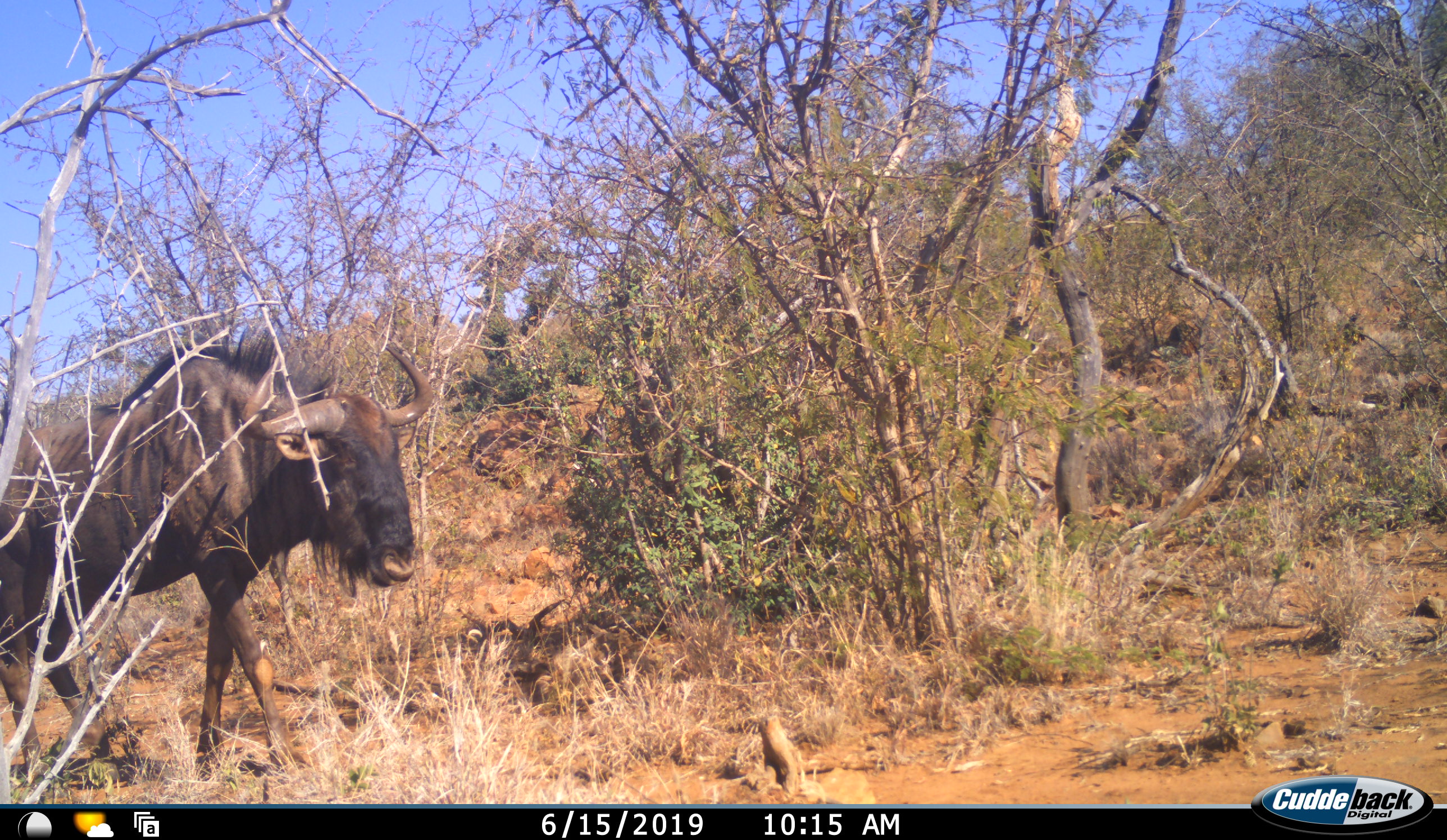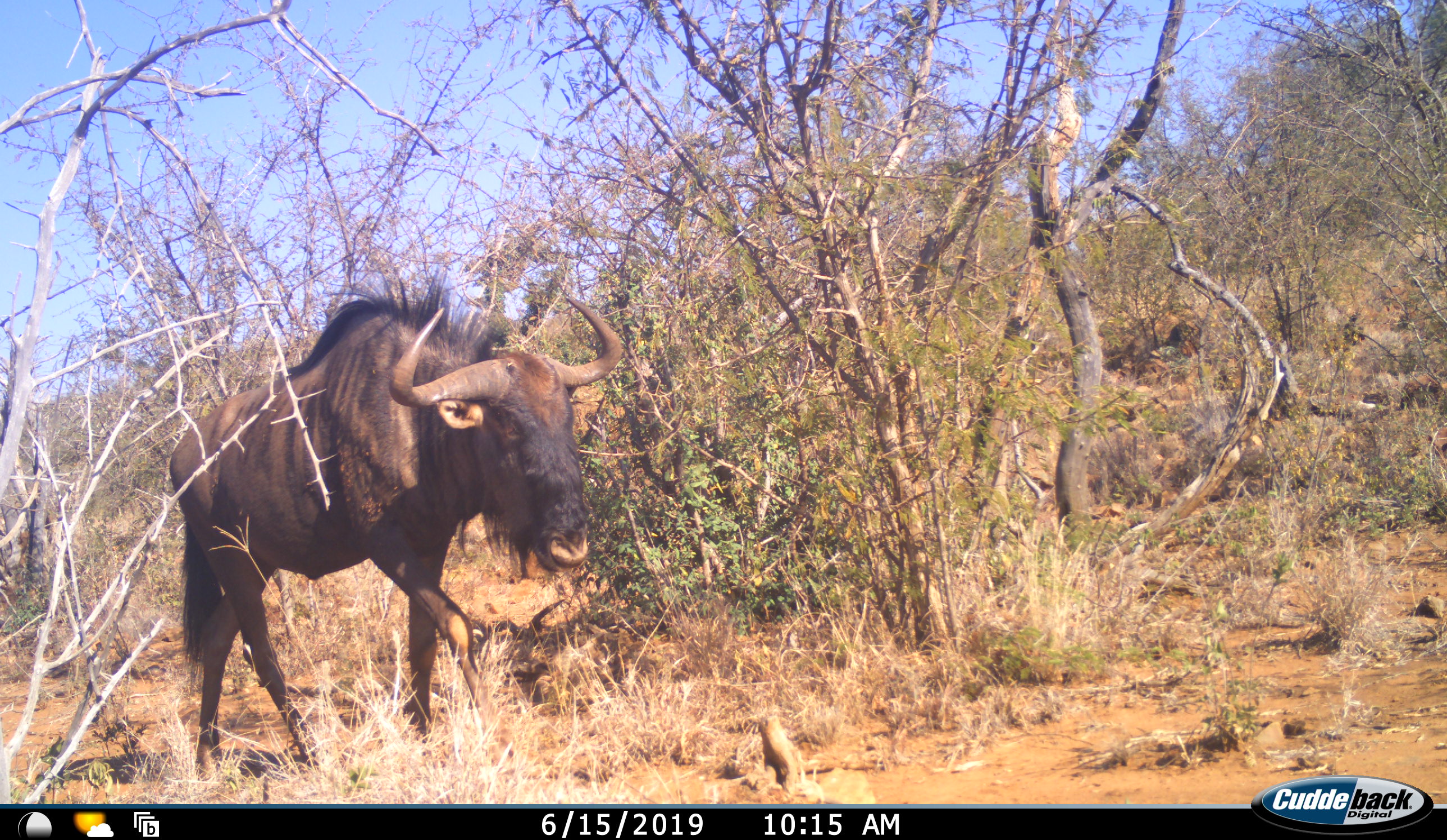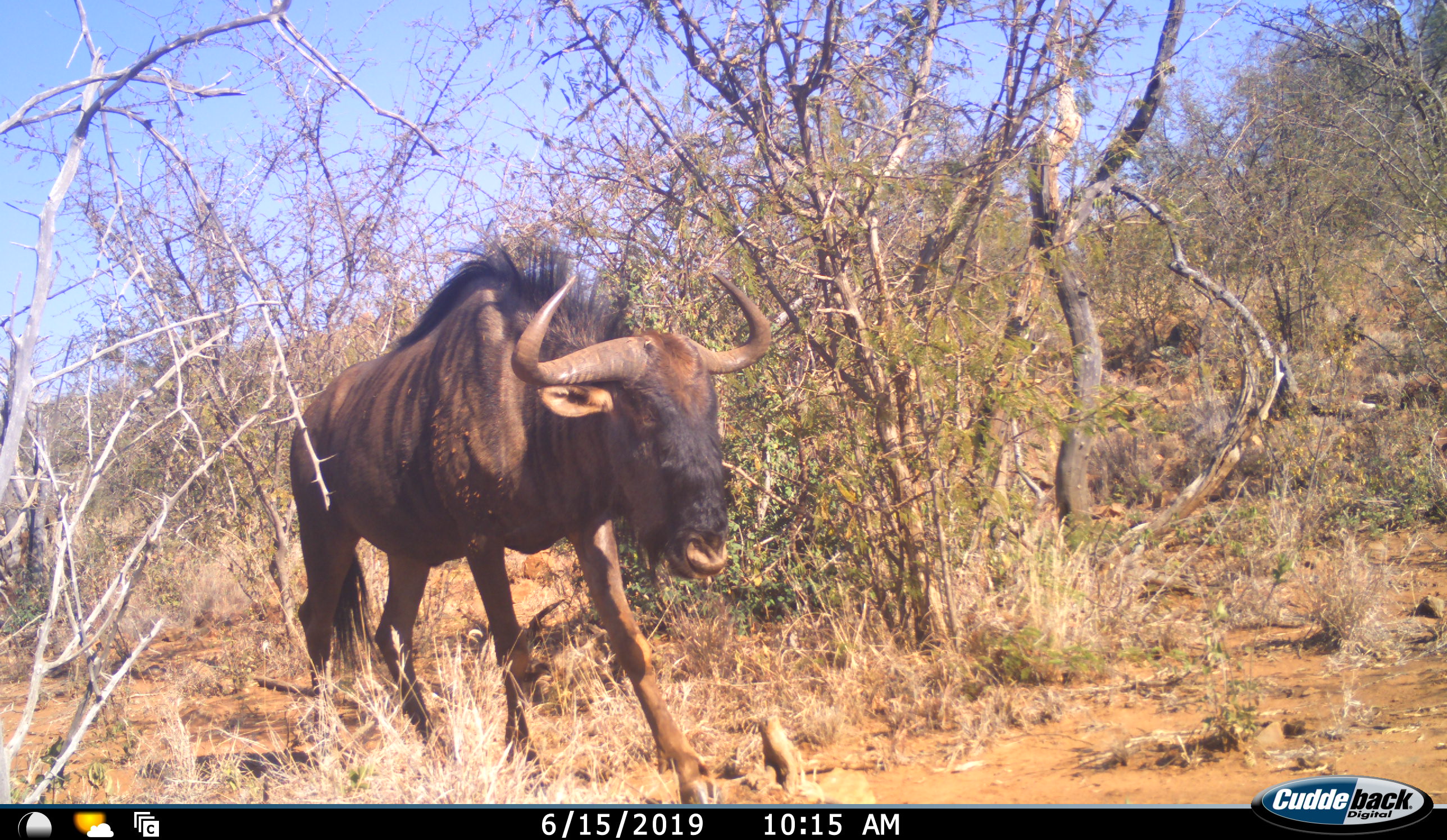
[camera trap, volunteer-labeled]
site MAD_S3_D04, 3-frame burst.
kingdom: Animalia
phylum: Chordata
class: Mammalia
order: Artiodactyla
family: Bovidae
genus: Connochaetes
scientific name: Connochaetes taurinus taurinus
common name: blue wildebeest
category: wildebeestblue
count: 1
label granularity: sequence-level